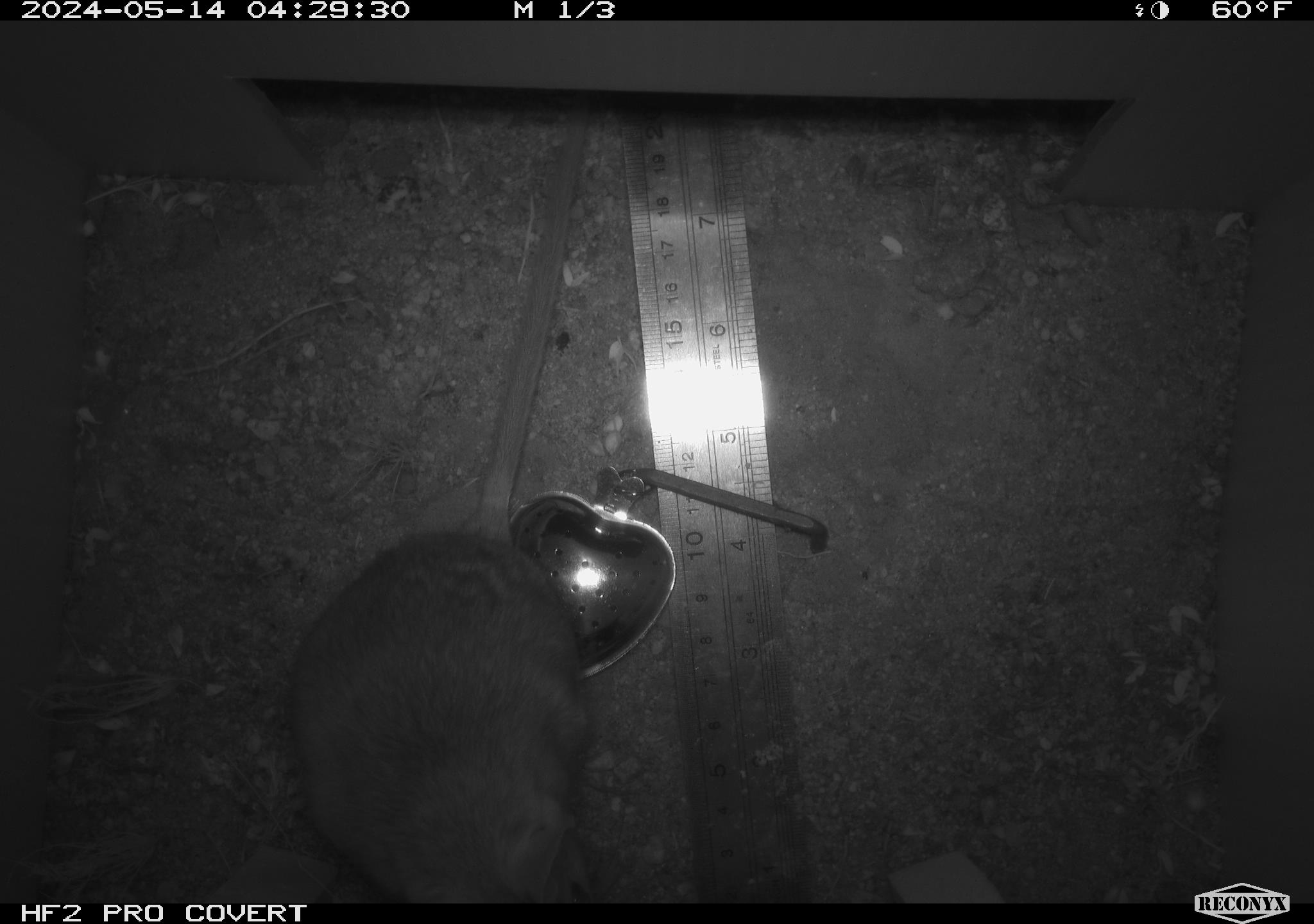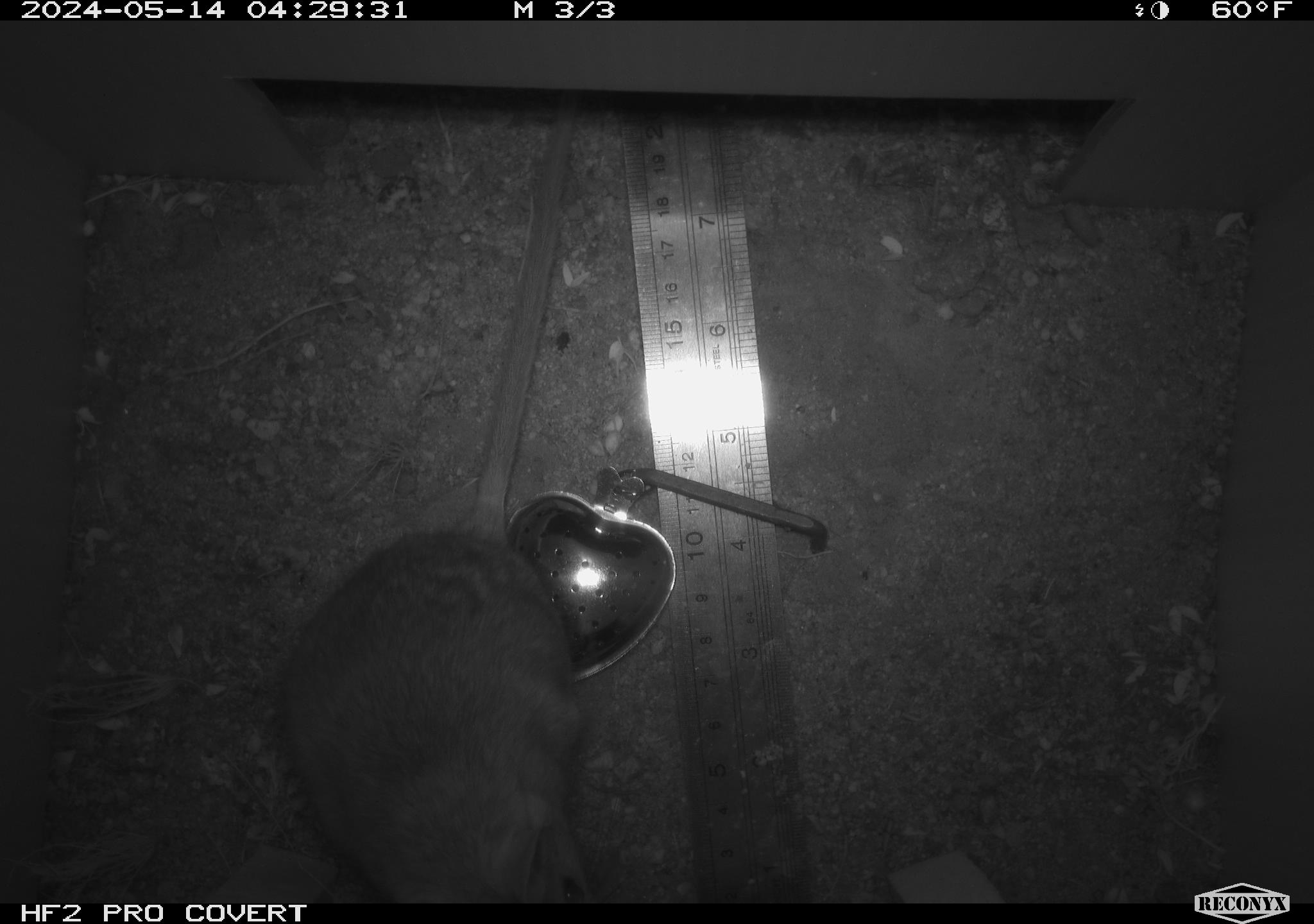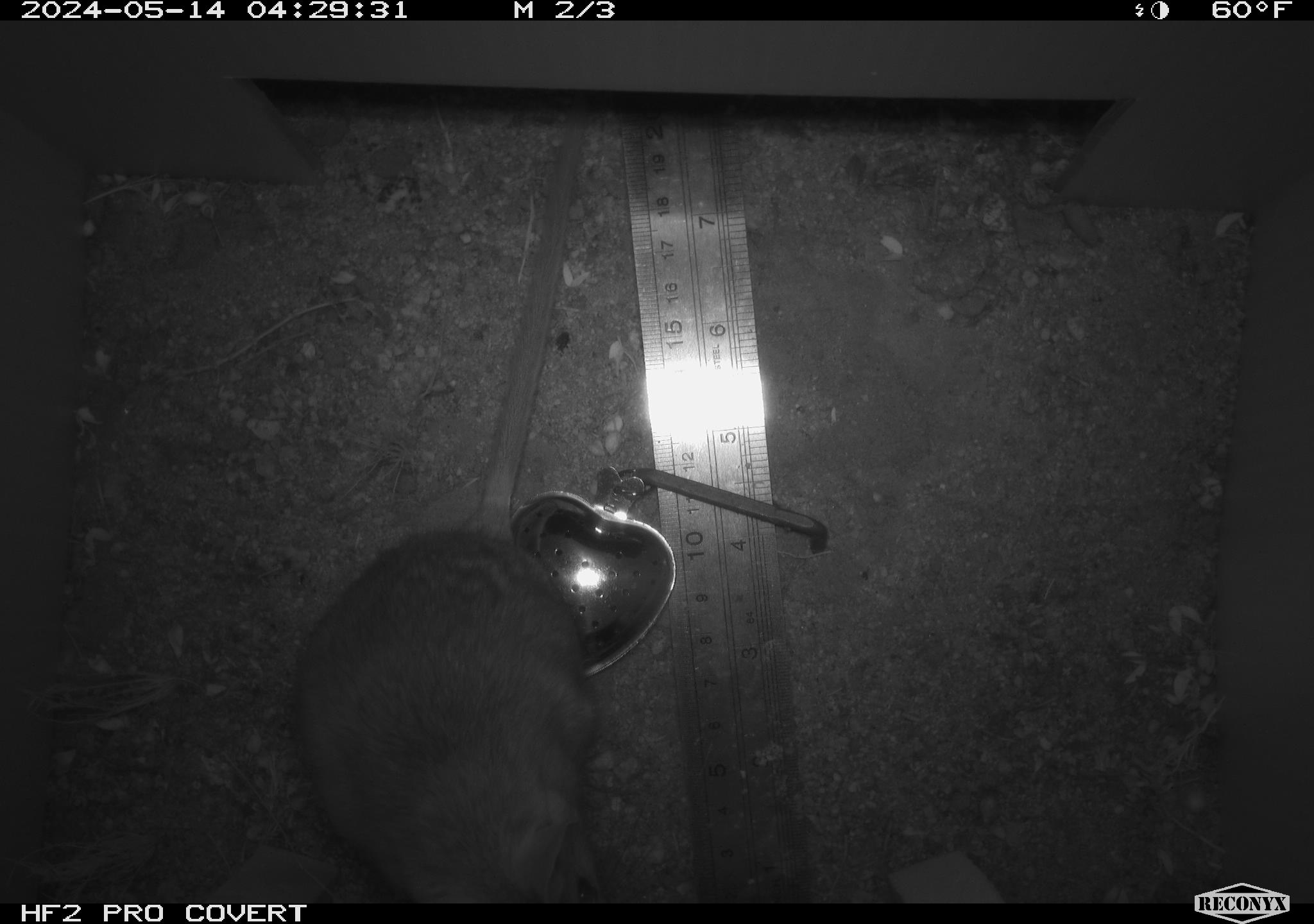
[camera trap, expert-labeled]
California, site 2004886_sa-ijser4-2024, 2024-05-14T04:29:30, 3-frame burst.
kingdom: Animalia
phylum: Chordata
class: Mammalia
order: Rodentia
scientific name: Rodentia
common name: woodrat or rat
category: woodrat or rat species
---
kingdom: Animalia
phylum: Chordata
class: Mammalia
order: Rodentia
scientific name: Rodentia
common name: woodrat or rat or mouse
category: woodrat or rat or mouse species